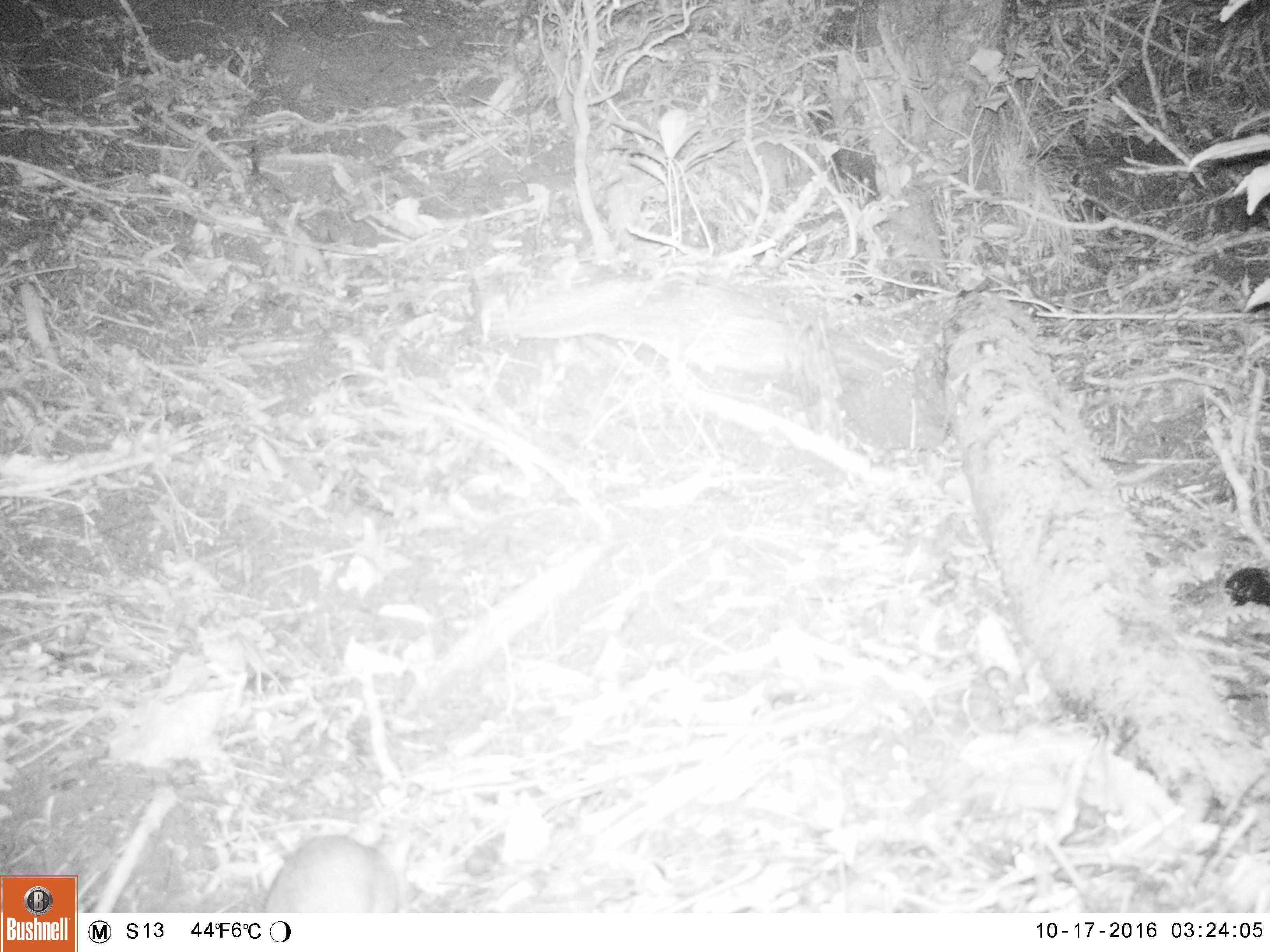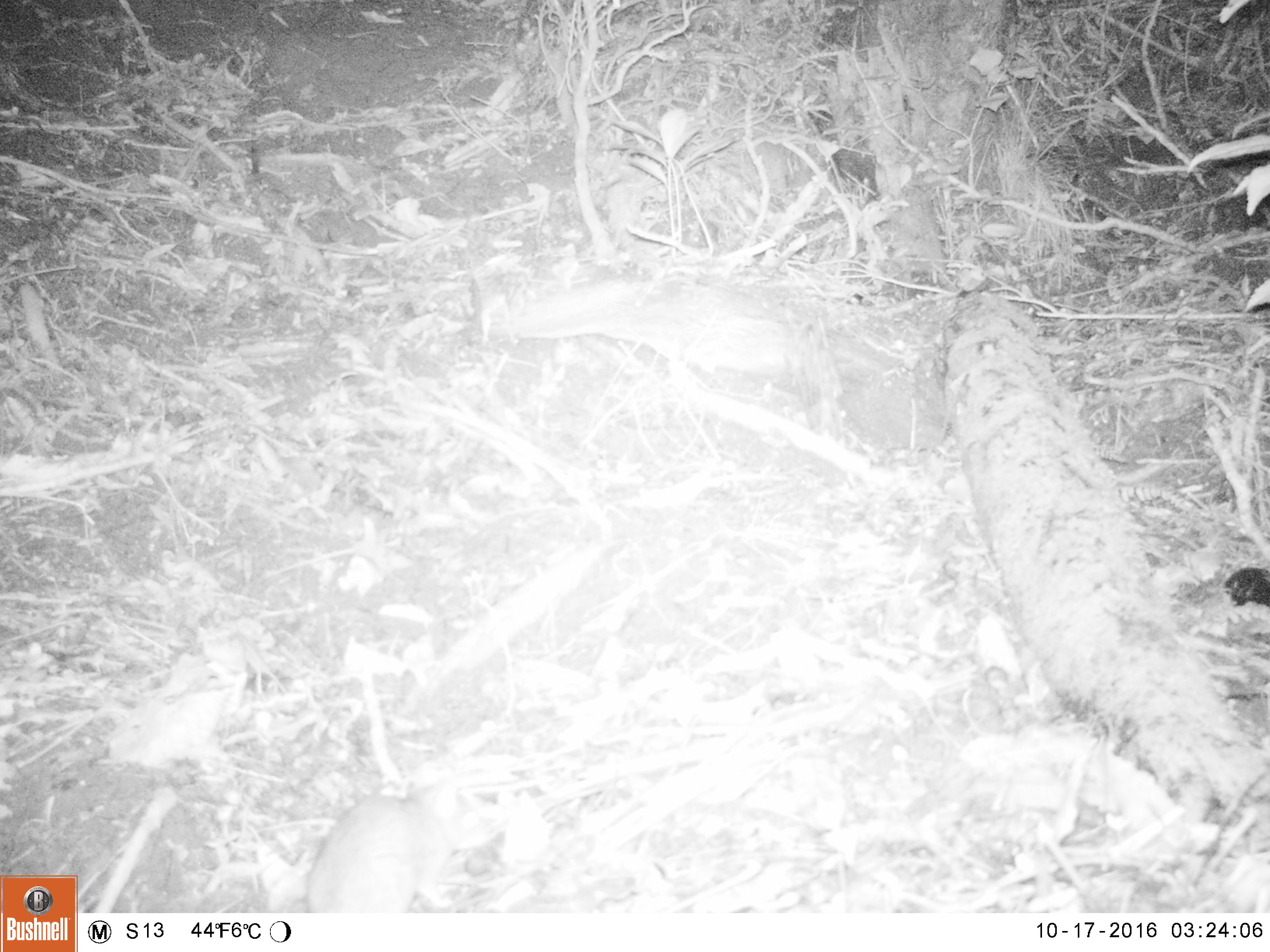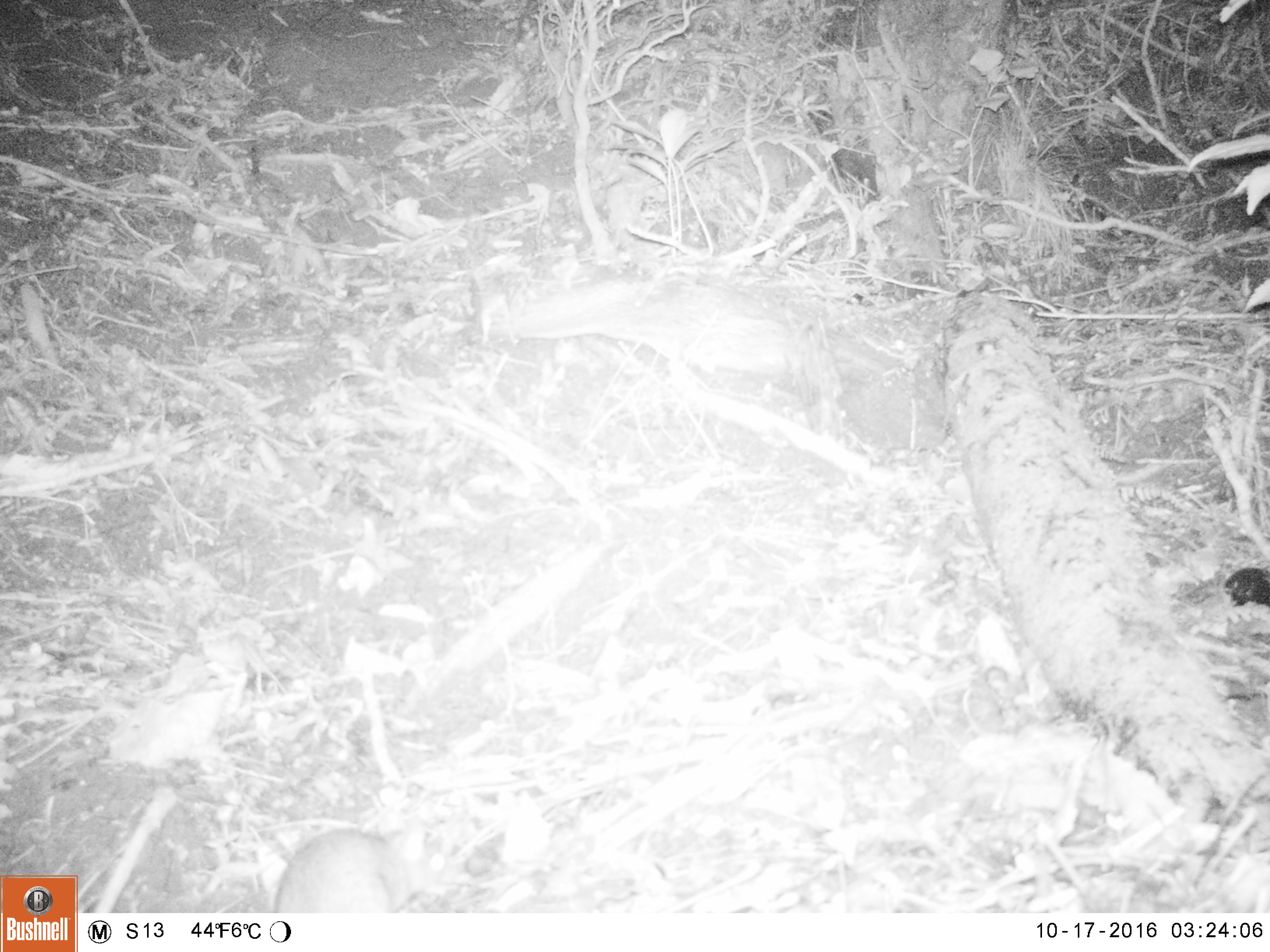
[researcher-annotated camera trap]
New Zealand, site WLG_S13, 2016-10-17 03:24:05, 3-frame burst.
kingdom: Animalia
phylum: Chordata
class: Mammalia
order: Rodentia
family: Muridae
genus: Rattus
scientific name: Rattus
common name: rat